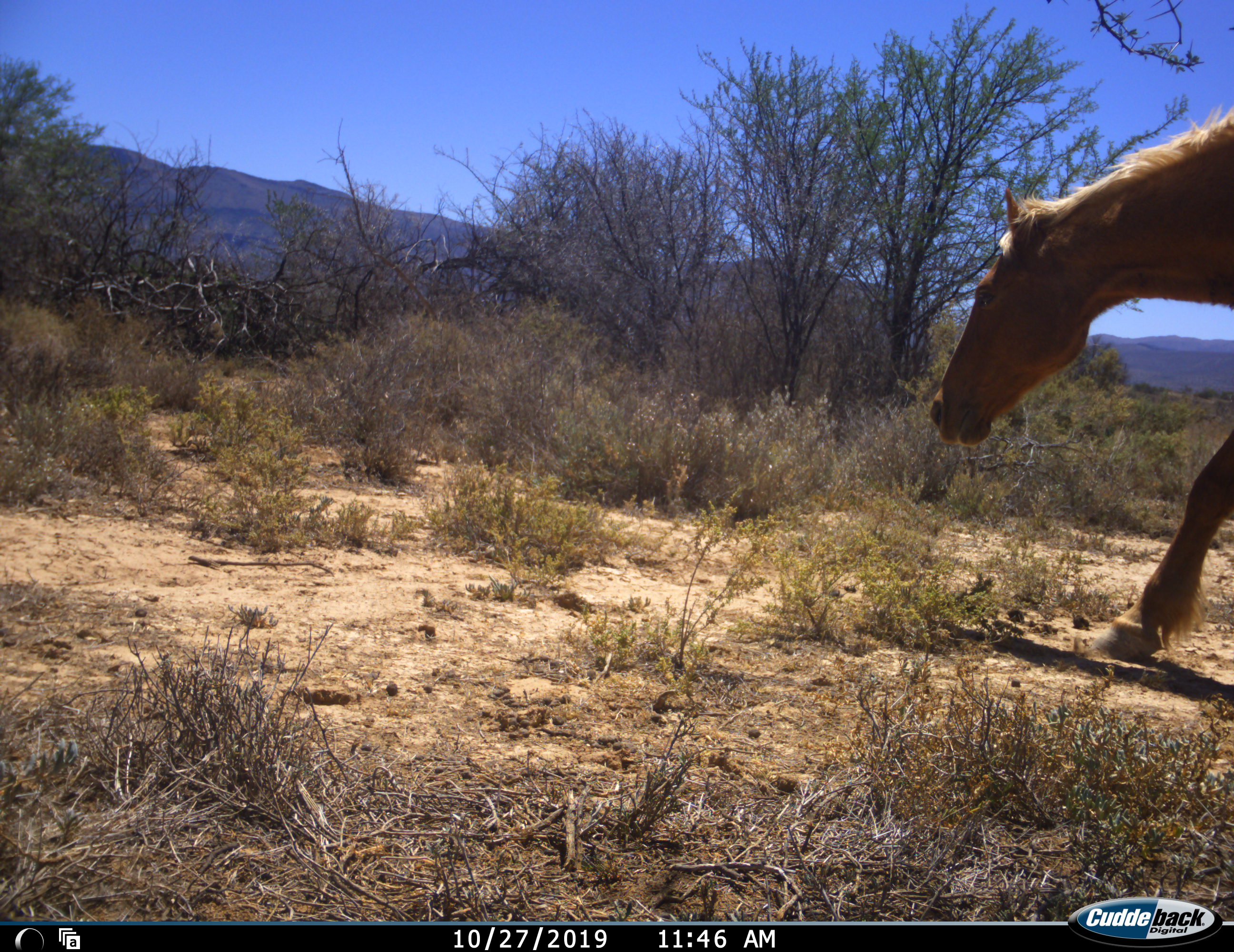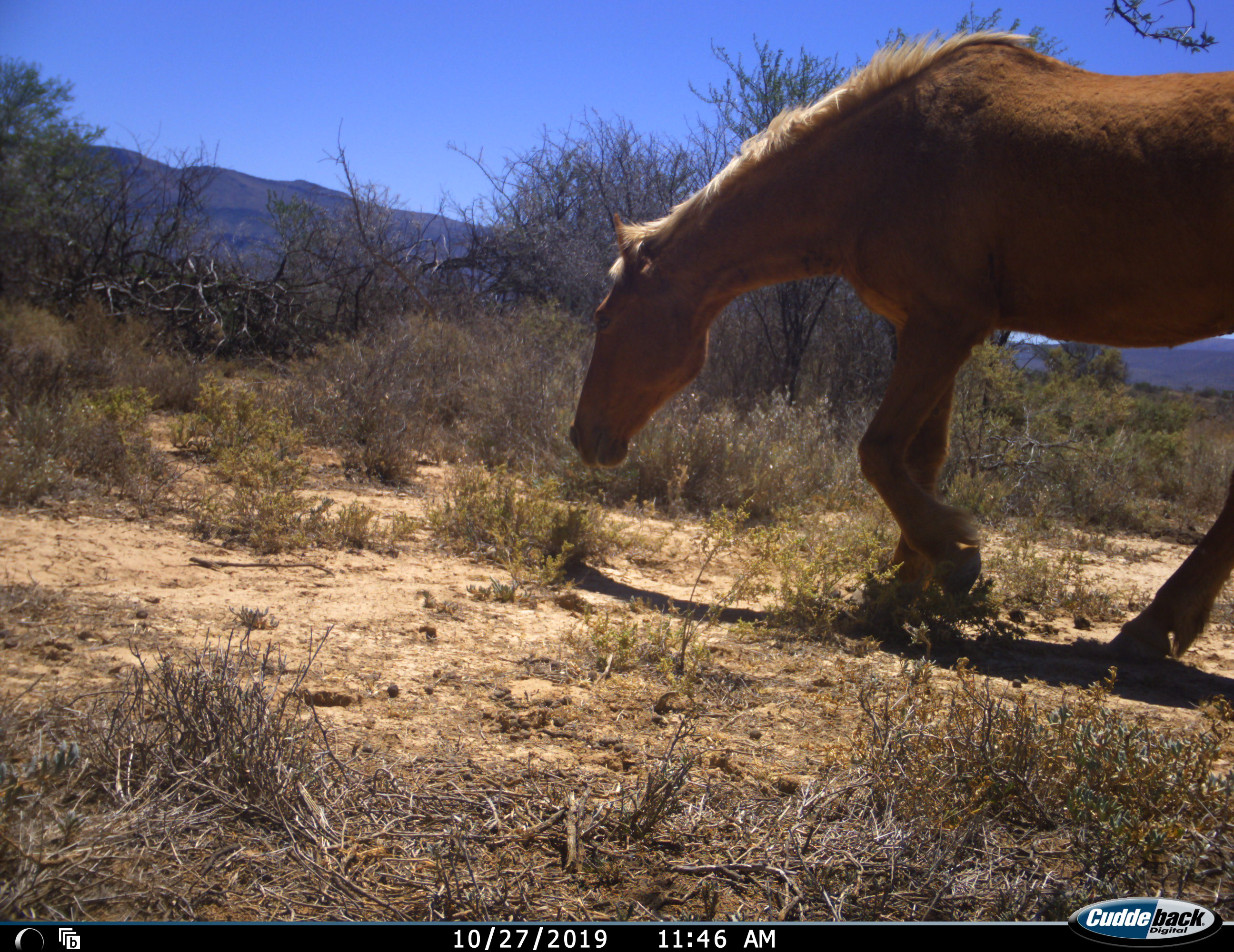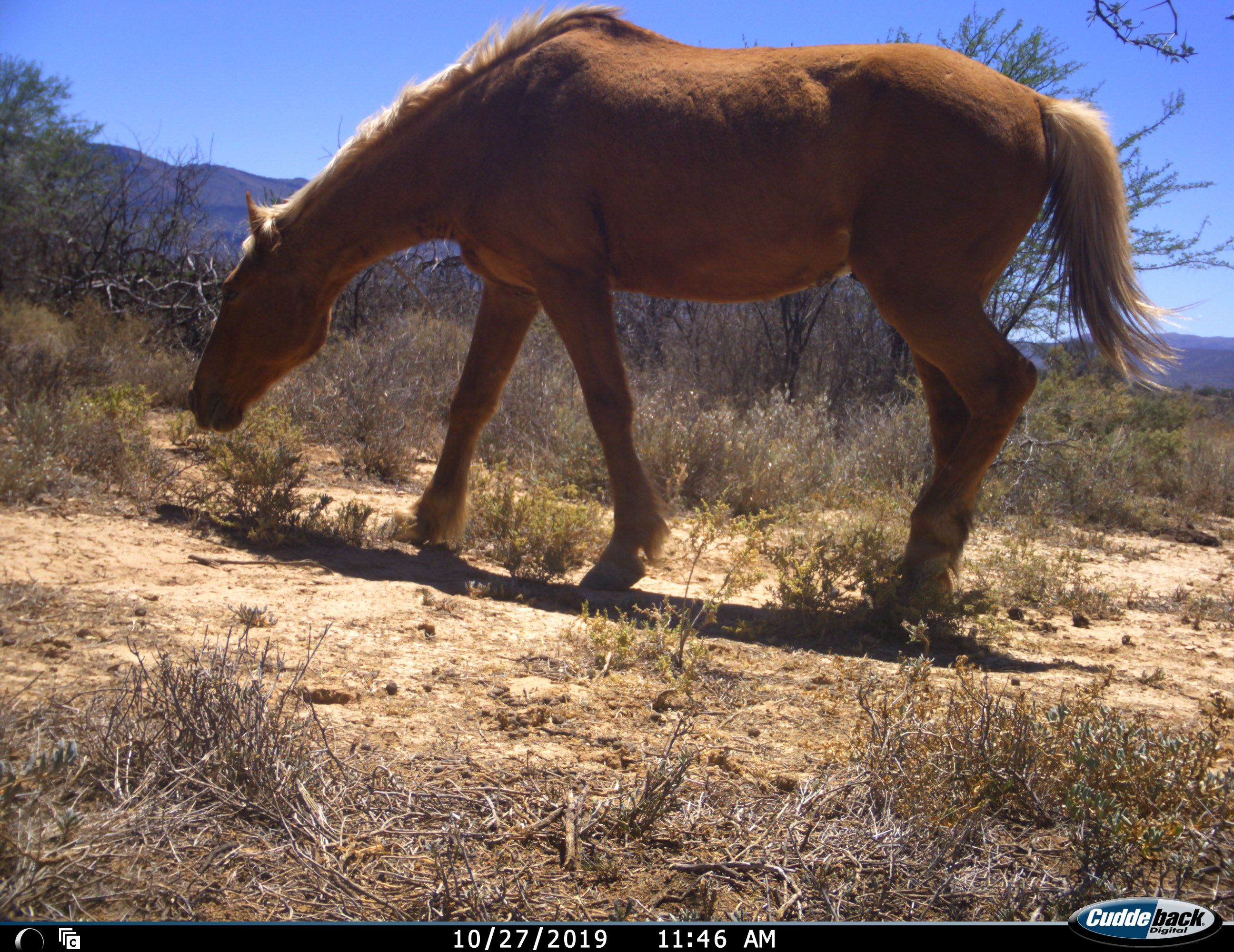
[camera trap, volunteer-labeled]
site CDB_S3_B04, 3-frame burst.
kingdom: Animalia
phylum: Chordata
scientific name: Vertebrata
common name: domestic animal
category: domesticanimal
Domesticanimal (domestic animal) (Vertebrata), count 1. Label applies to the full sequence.